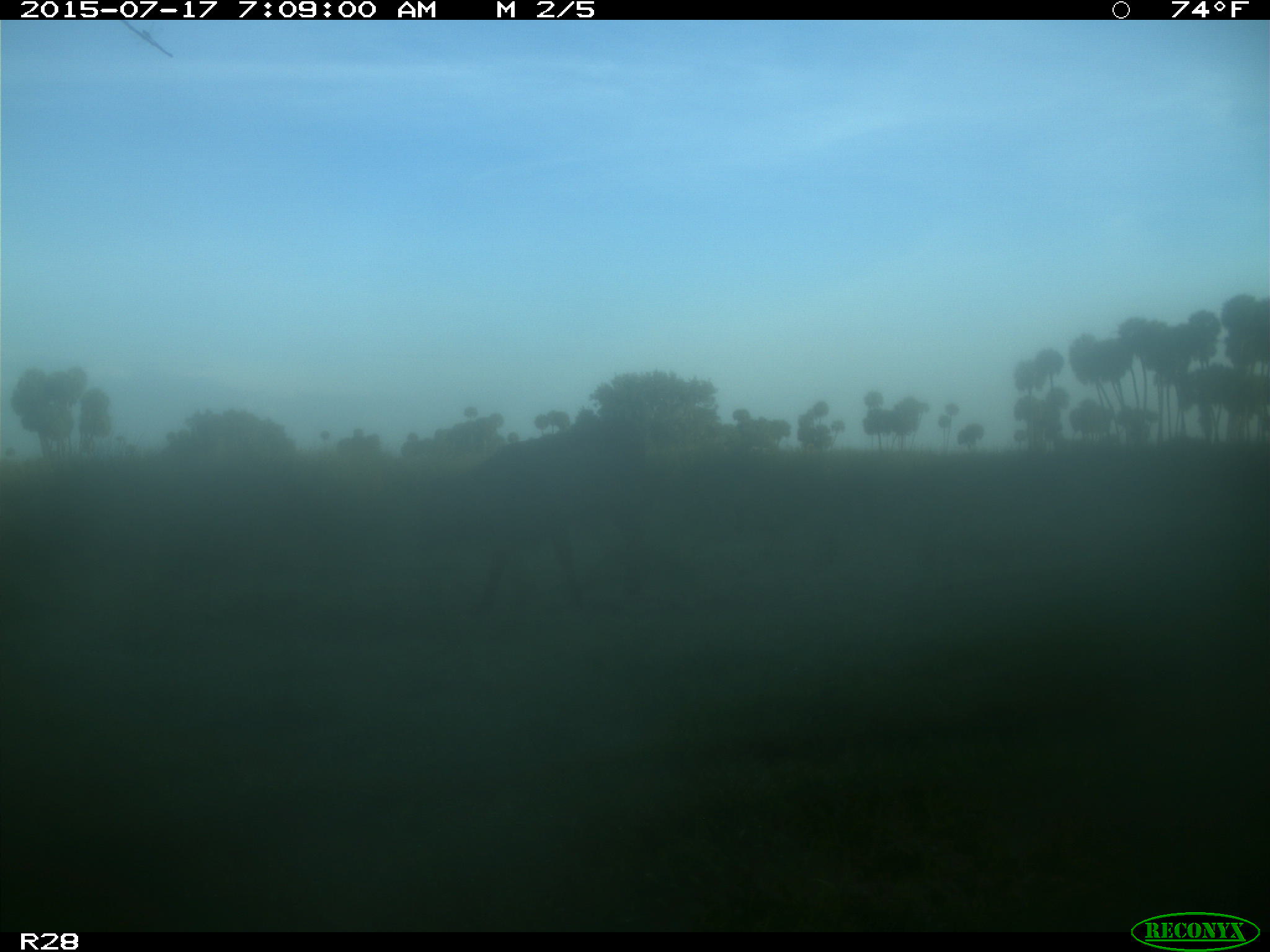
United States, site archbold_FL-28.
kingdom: Animalia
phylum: Chordata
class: Mammalia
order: Artiodactyla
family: Bovidae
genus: Bos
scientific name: Bos taurus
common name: domestic cow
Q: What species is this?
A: Bos taurus (domestic cow).